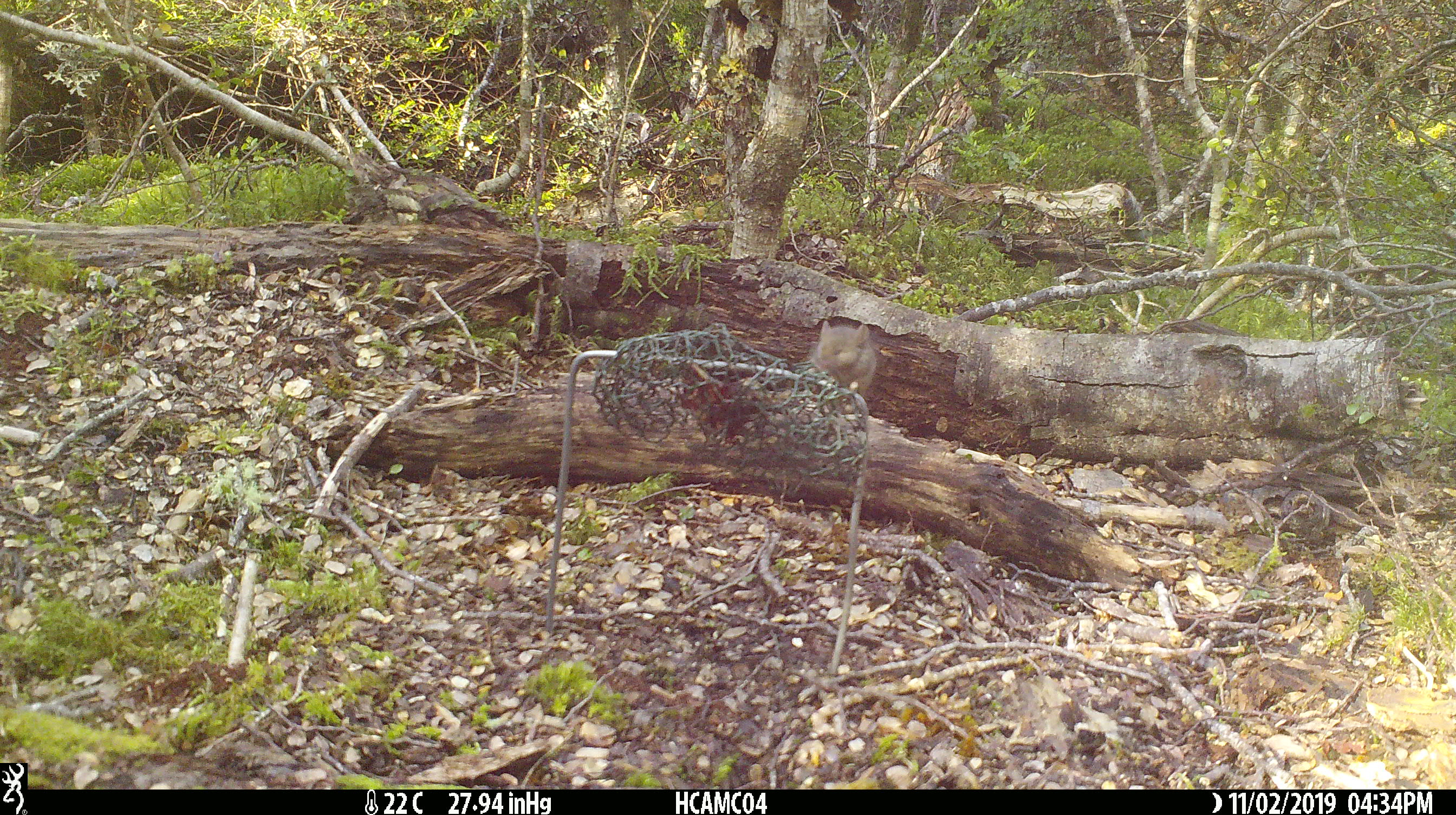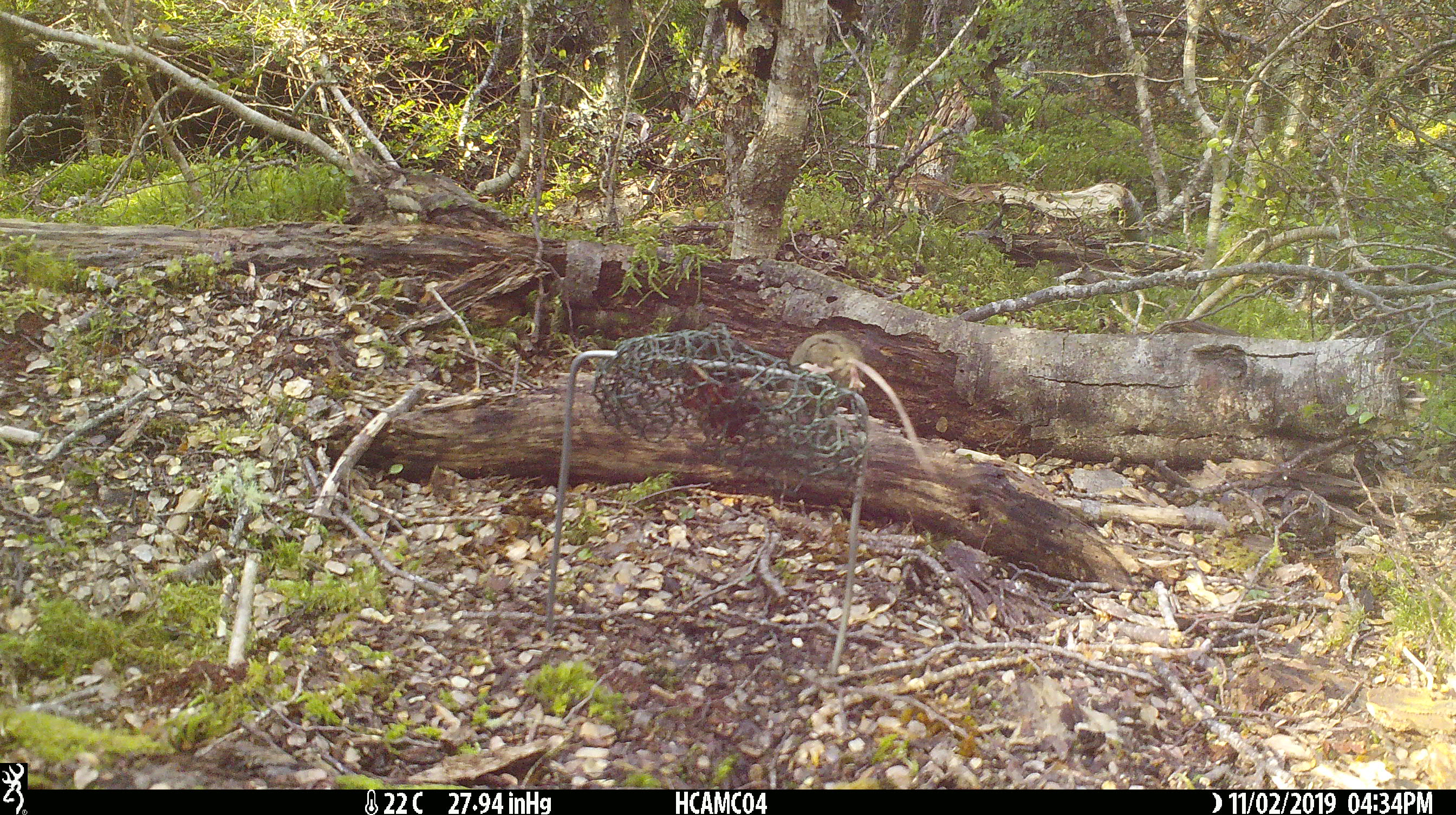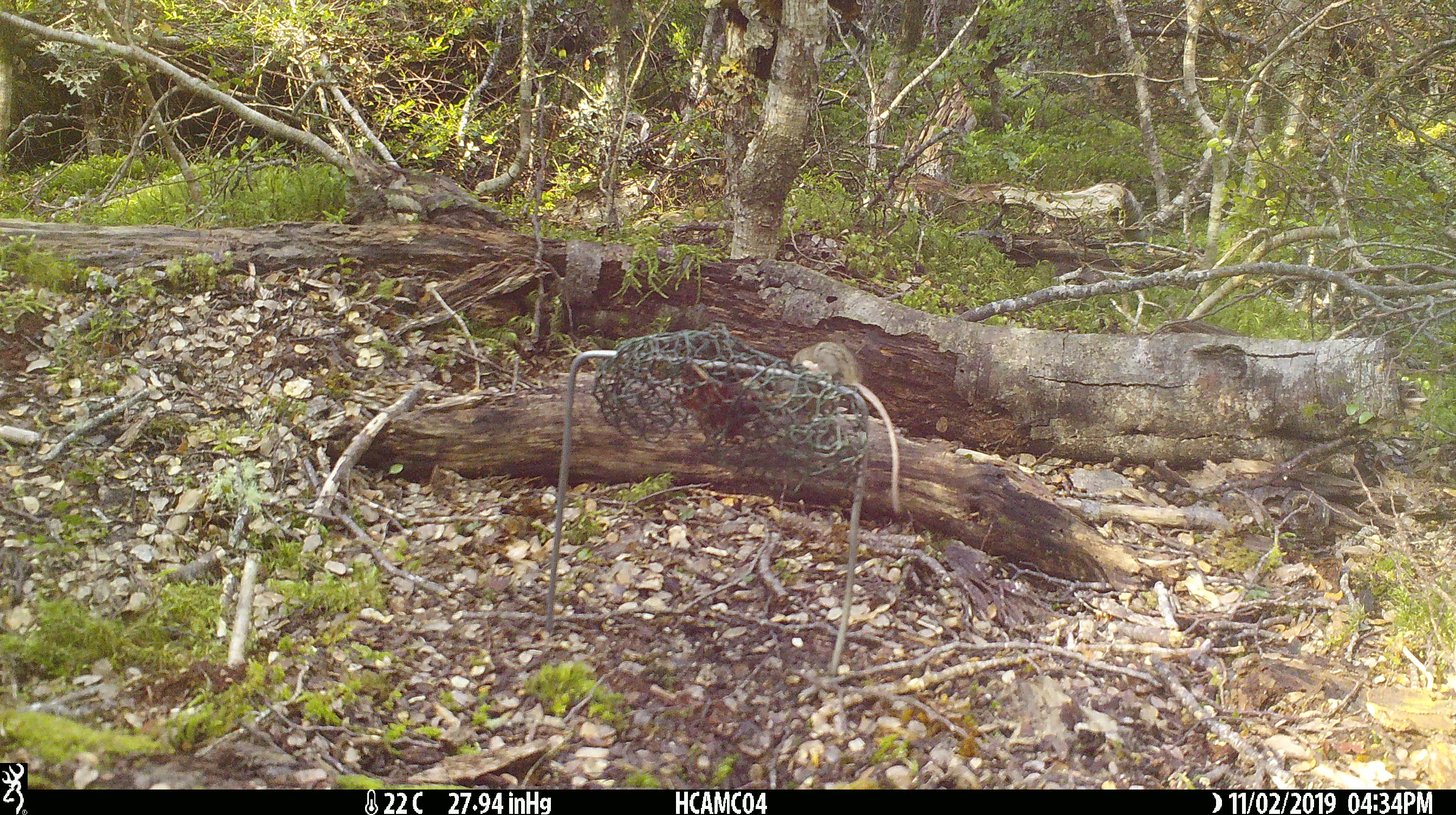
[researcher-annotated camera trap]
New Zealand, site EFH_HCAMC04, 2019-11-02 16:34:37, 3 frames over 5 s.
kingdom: Animalia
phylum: Chordata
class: Mammalia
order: Rodentia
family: Muridae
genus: Mus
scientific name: Mus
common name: mouse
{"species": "mouse (Mus)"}